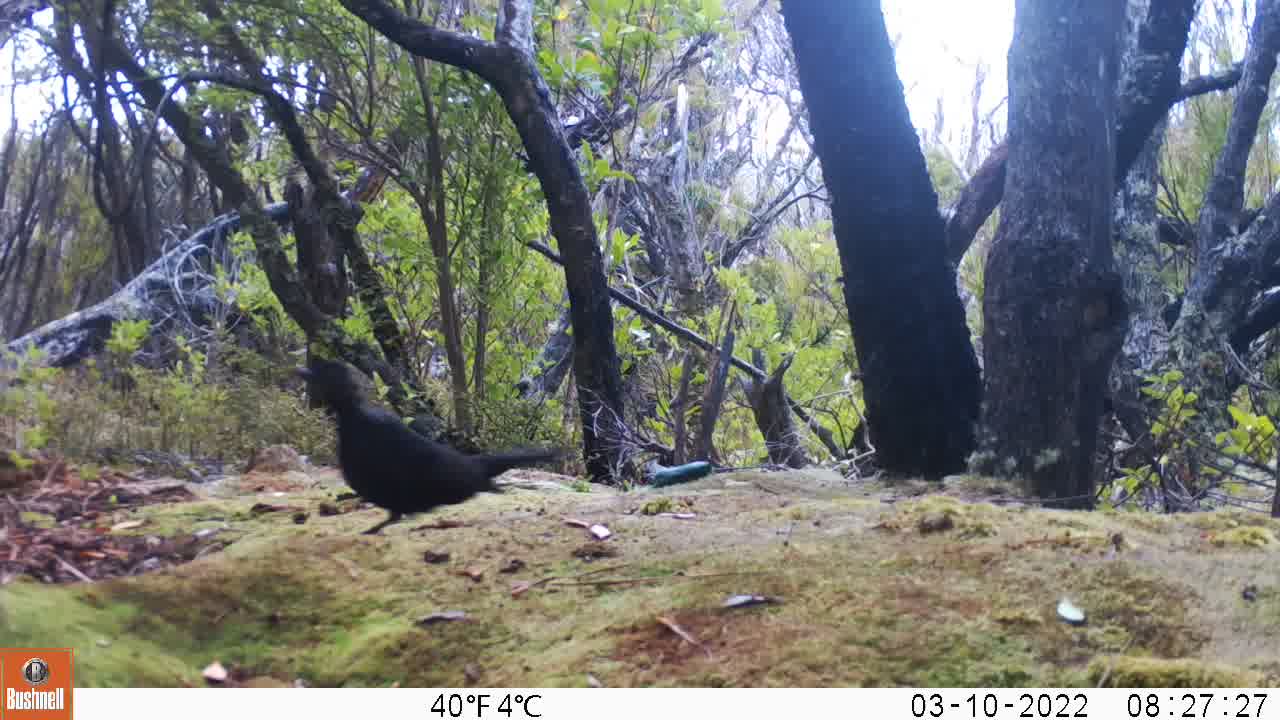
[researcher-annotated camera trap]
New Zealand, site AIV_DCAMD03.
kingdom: Animalia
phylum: Chordata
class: Aves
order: Passeriformes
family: Turdidae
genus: Turdus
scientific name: Turdus merula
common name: eurasian blackbird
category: blackbird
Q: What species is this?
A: Blackbird (eurasian blackbird) (Turdus merula).